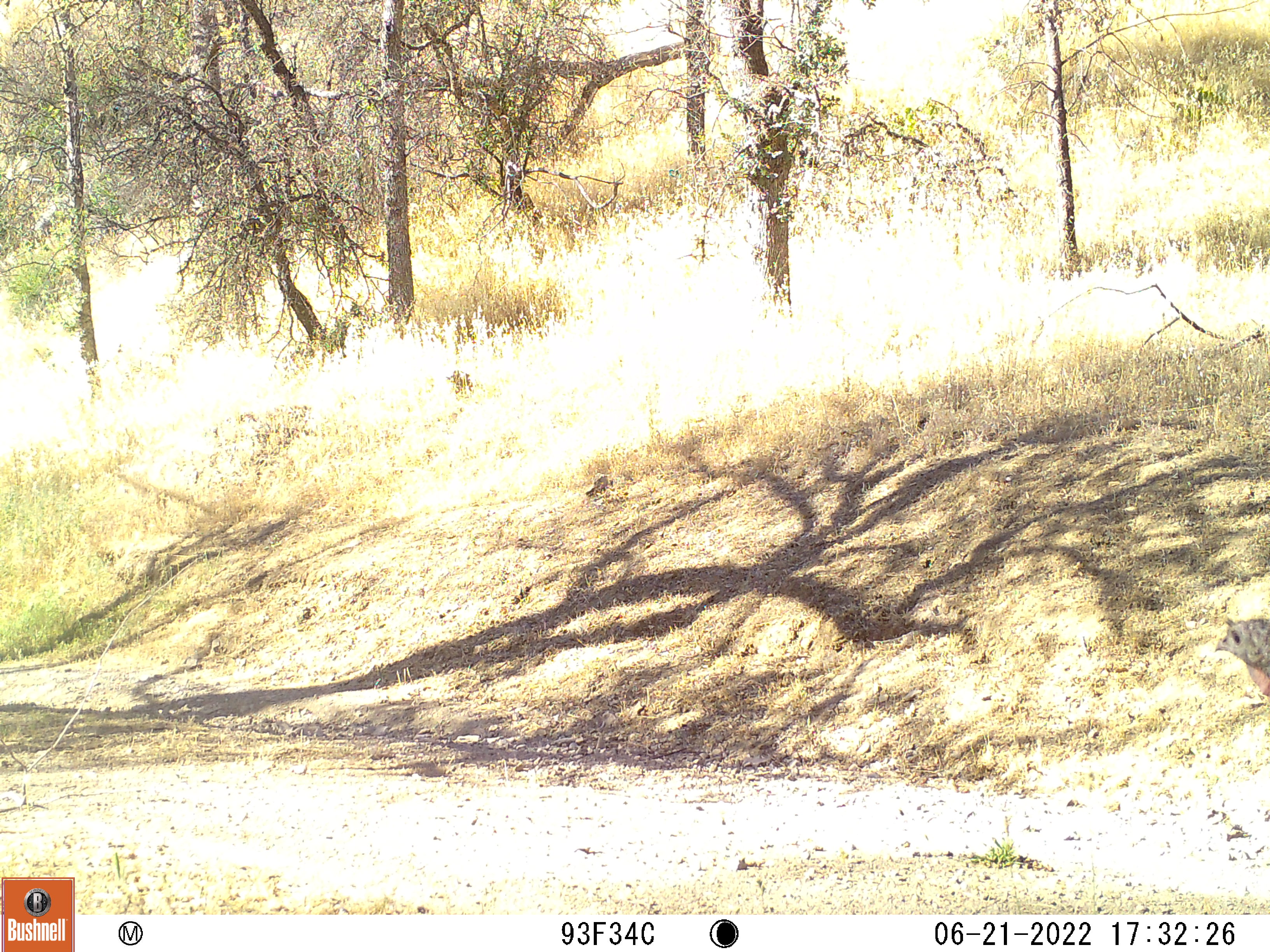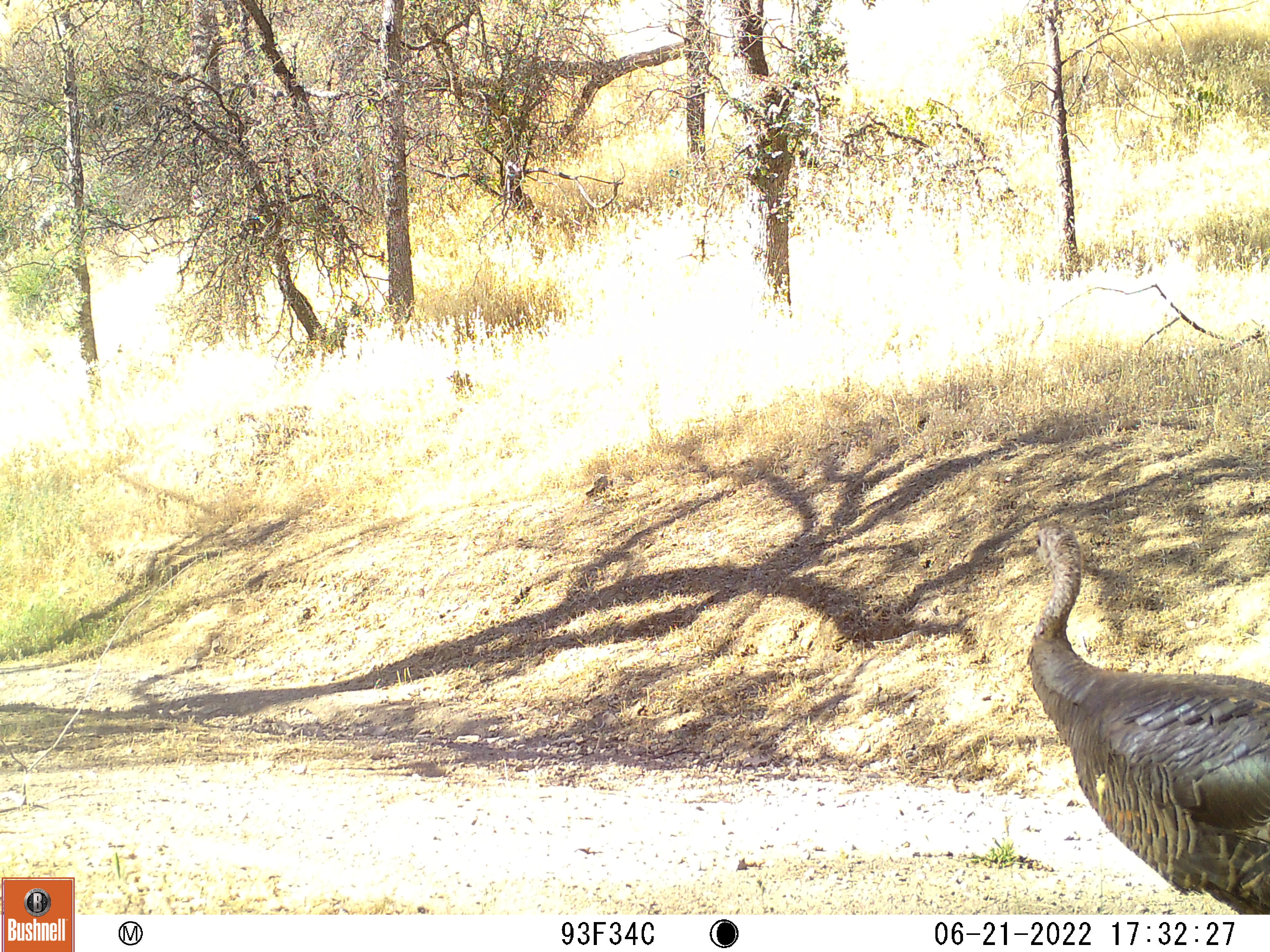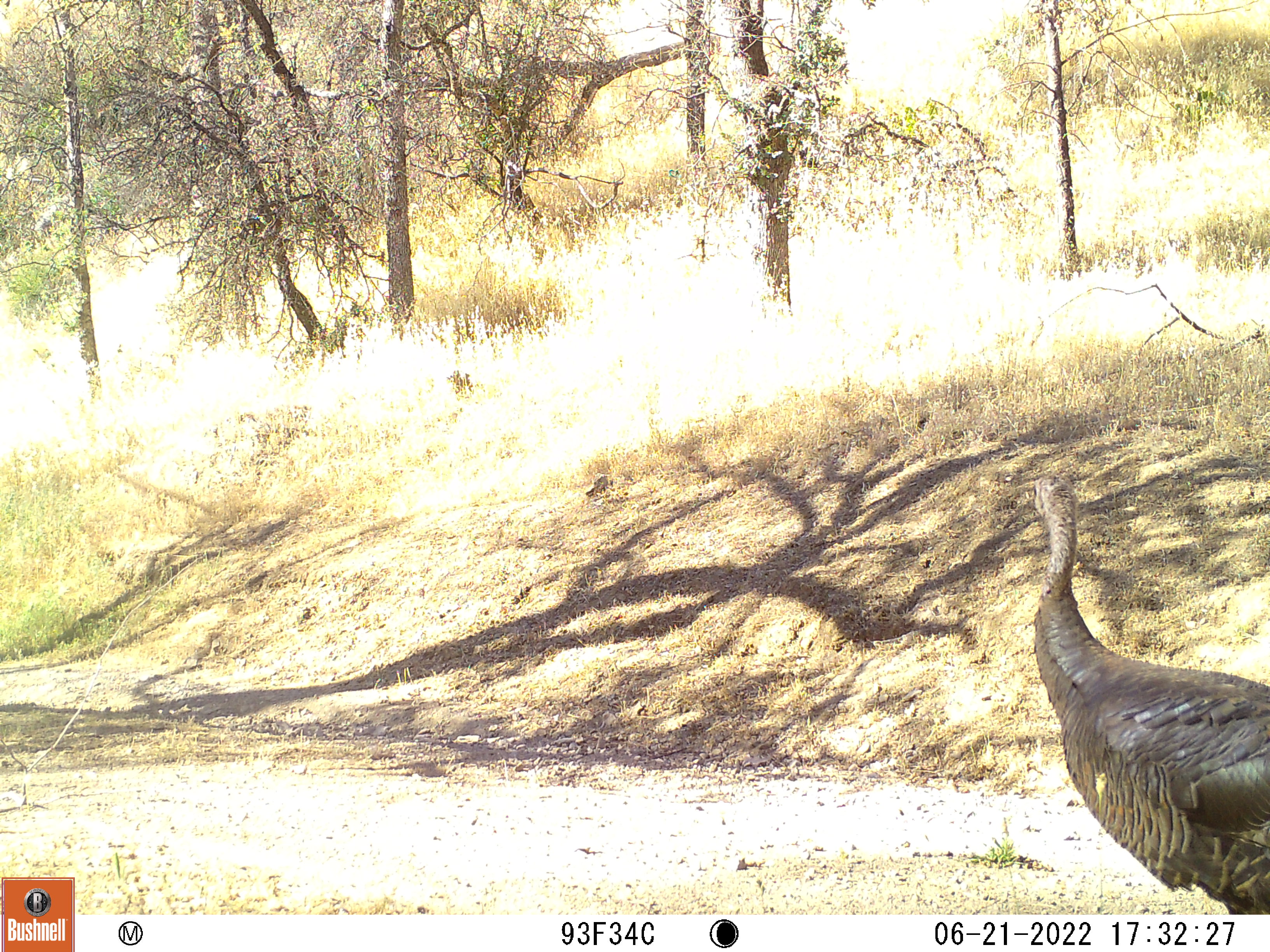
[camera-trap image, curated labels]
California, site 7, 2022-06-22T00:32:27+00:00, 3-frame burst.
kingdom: Animalia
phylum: Chordata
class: Aves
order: Galliformes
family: Phasianidae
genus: Meleagris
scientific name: Meleagris gallopavo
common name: turkey